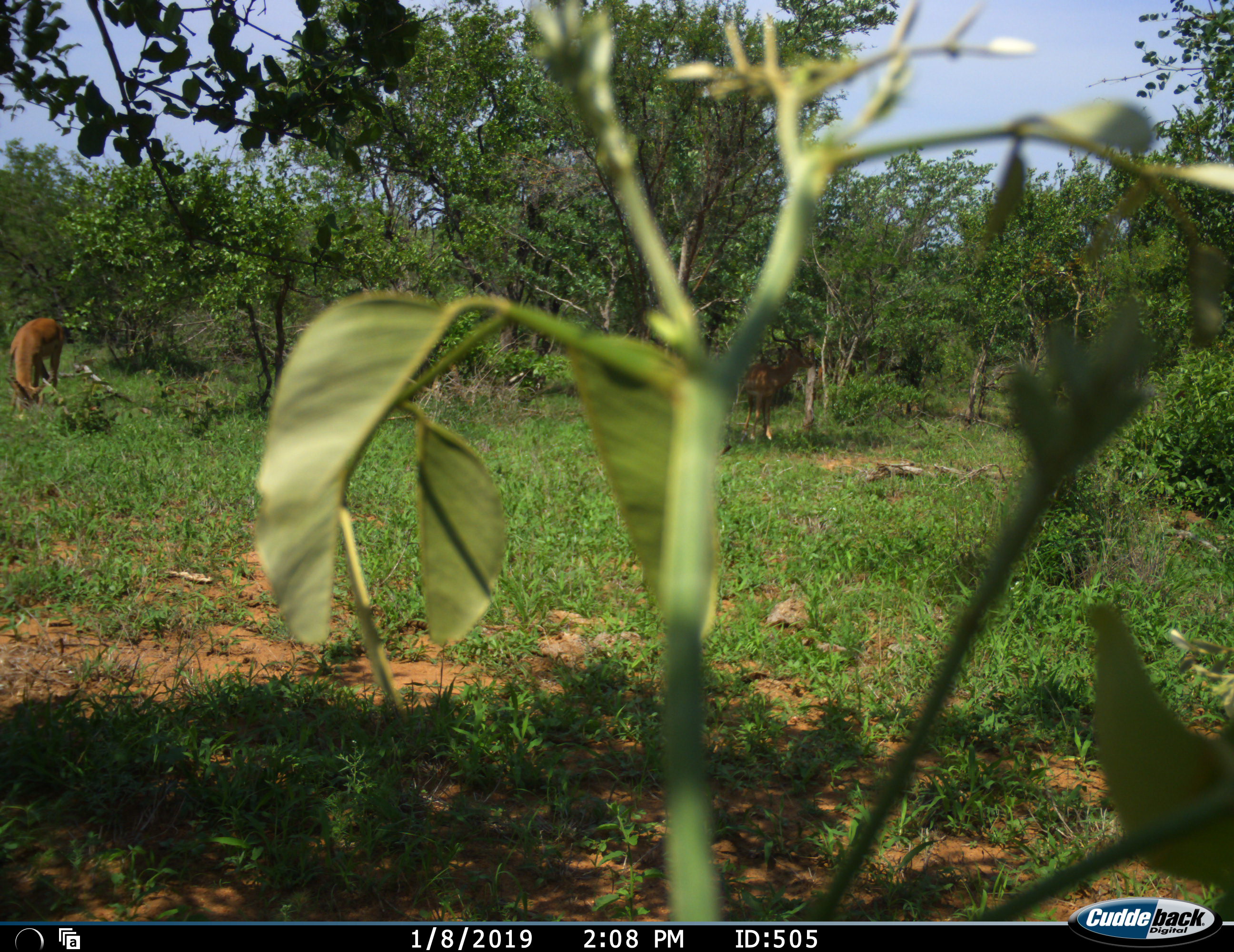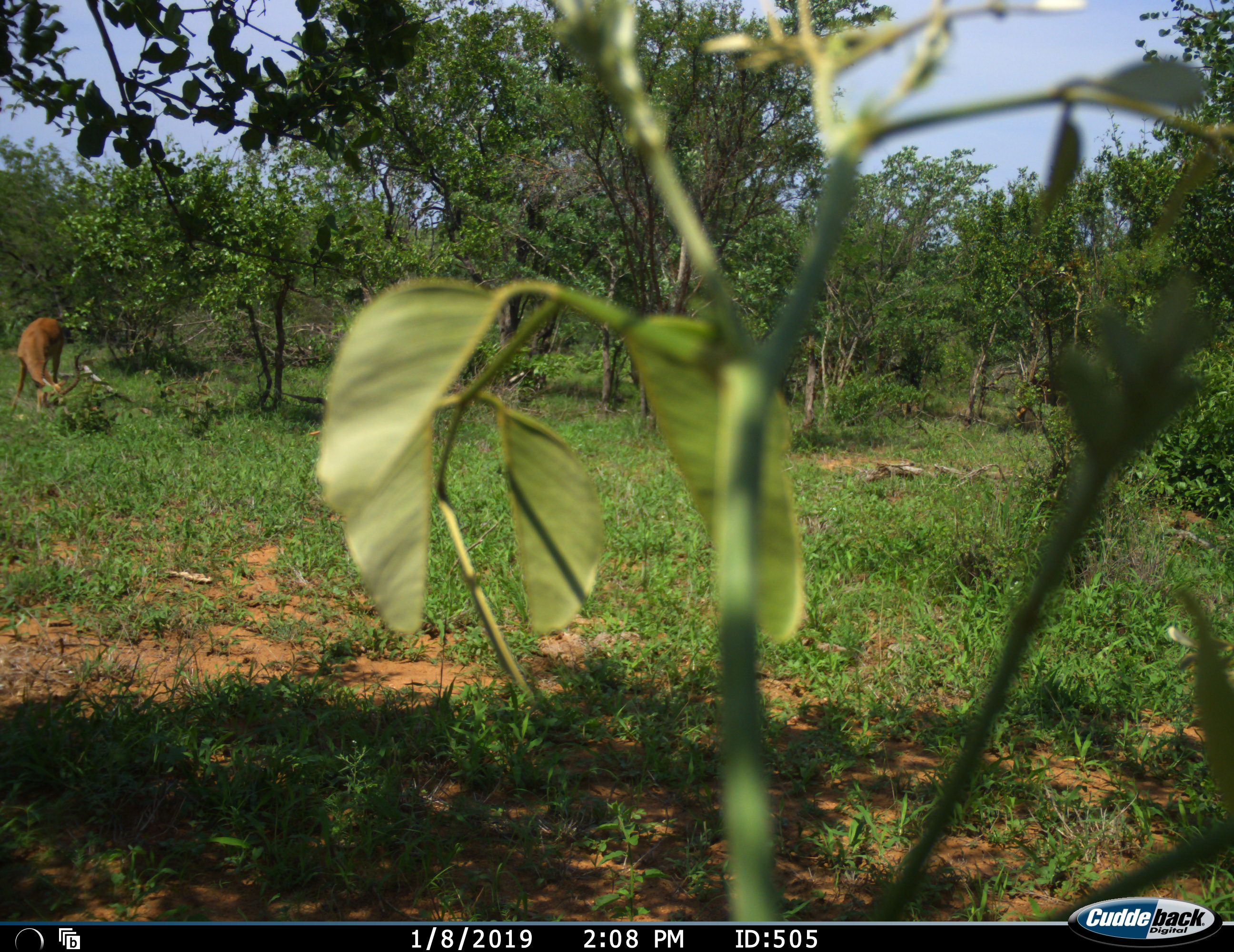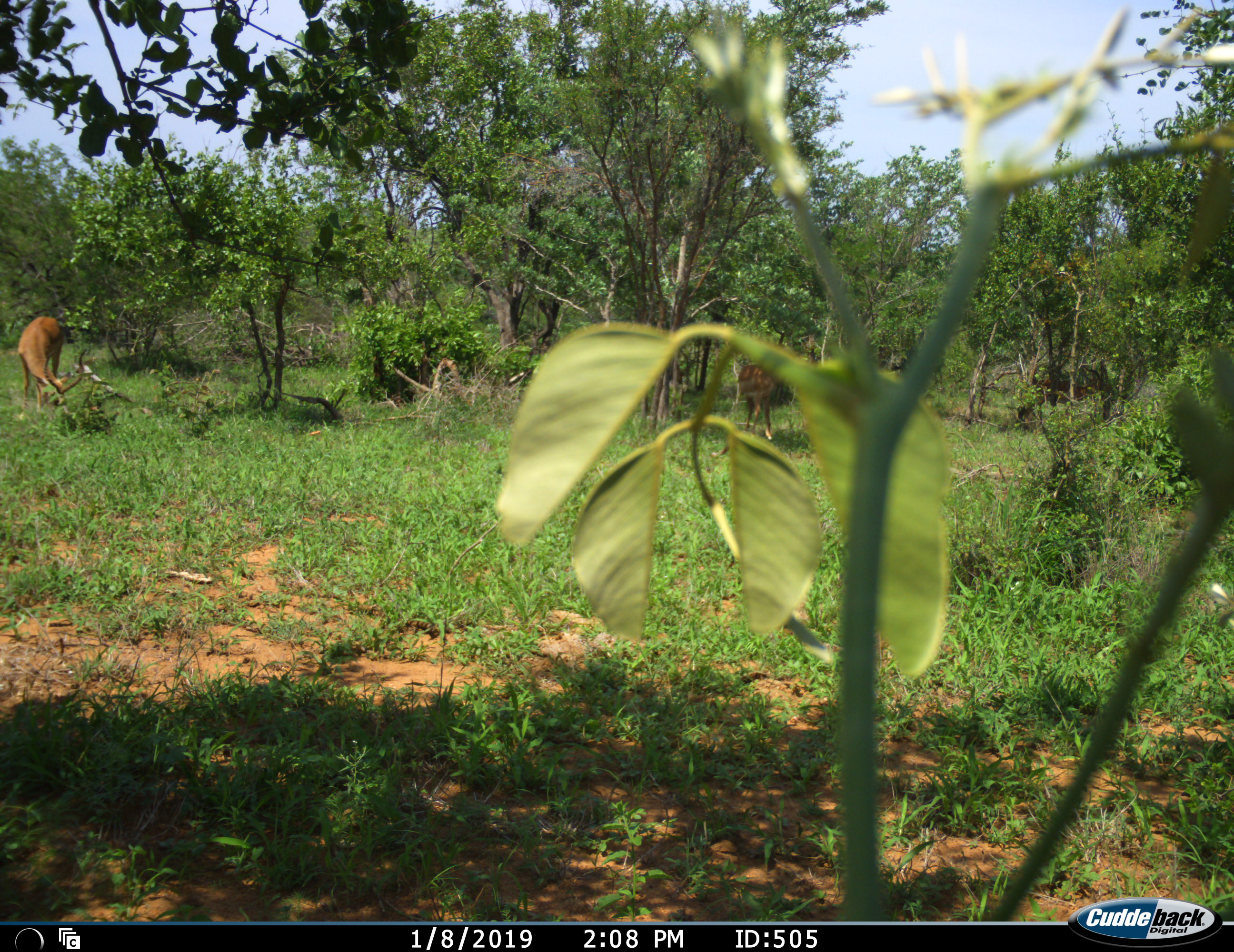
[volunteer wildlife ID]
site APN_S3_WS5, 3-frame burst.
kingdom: Animalia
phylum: Chordata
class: Mammalia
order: Artiodactyla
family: Bovidae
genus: Aepyceros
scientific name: Aepyceros melampus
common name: impala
Impala (Aepyceros melampus), count 2. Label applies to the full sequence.